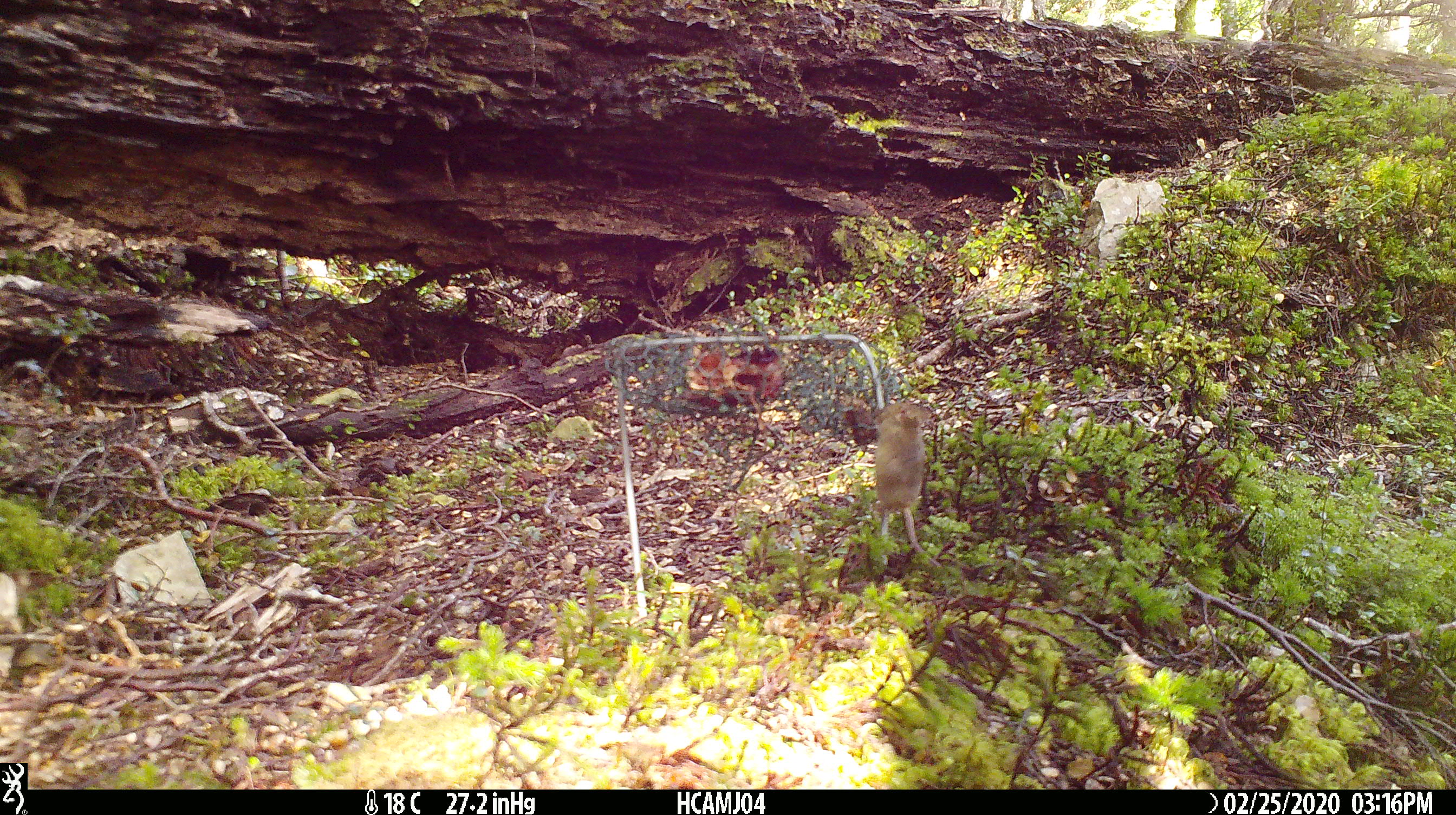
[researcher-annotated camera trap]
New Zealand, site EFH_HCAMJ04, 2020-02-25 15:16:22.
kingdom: Animalia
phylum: Chordata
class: Mammalia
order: Rodentia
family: Muridae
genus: Mus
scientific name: Mus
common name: mouse